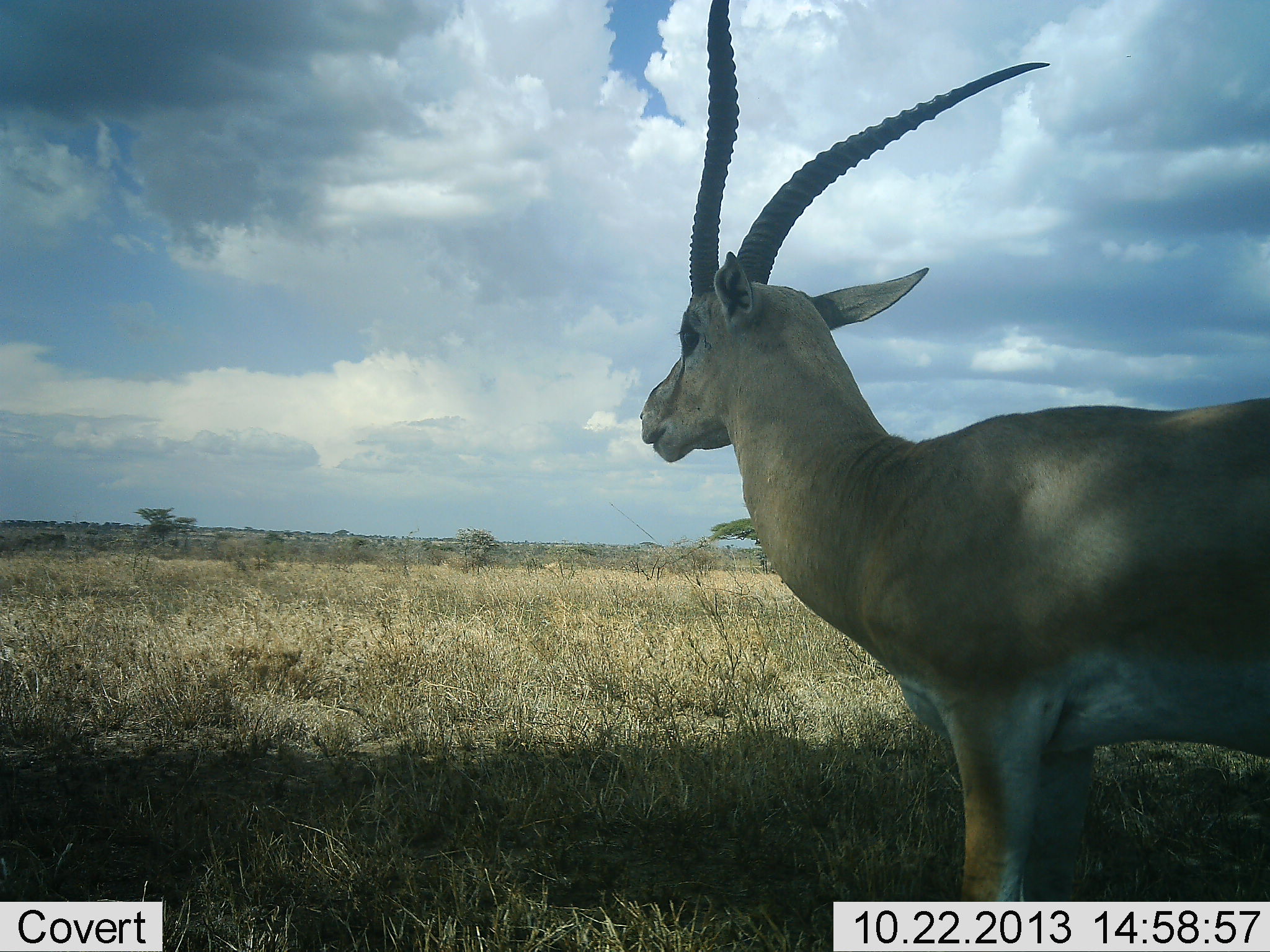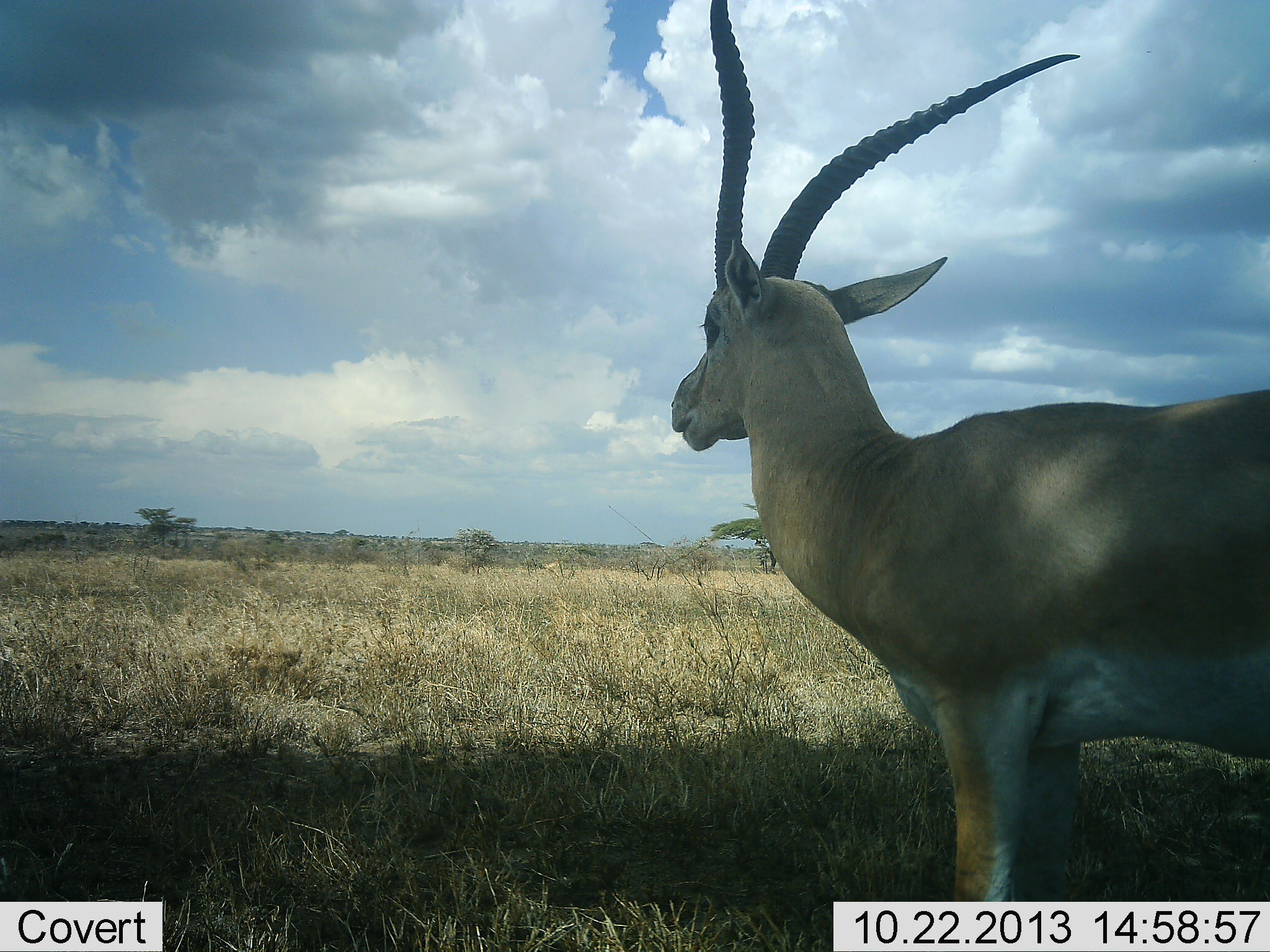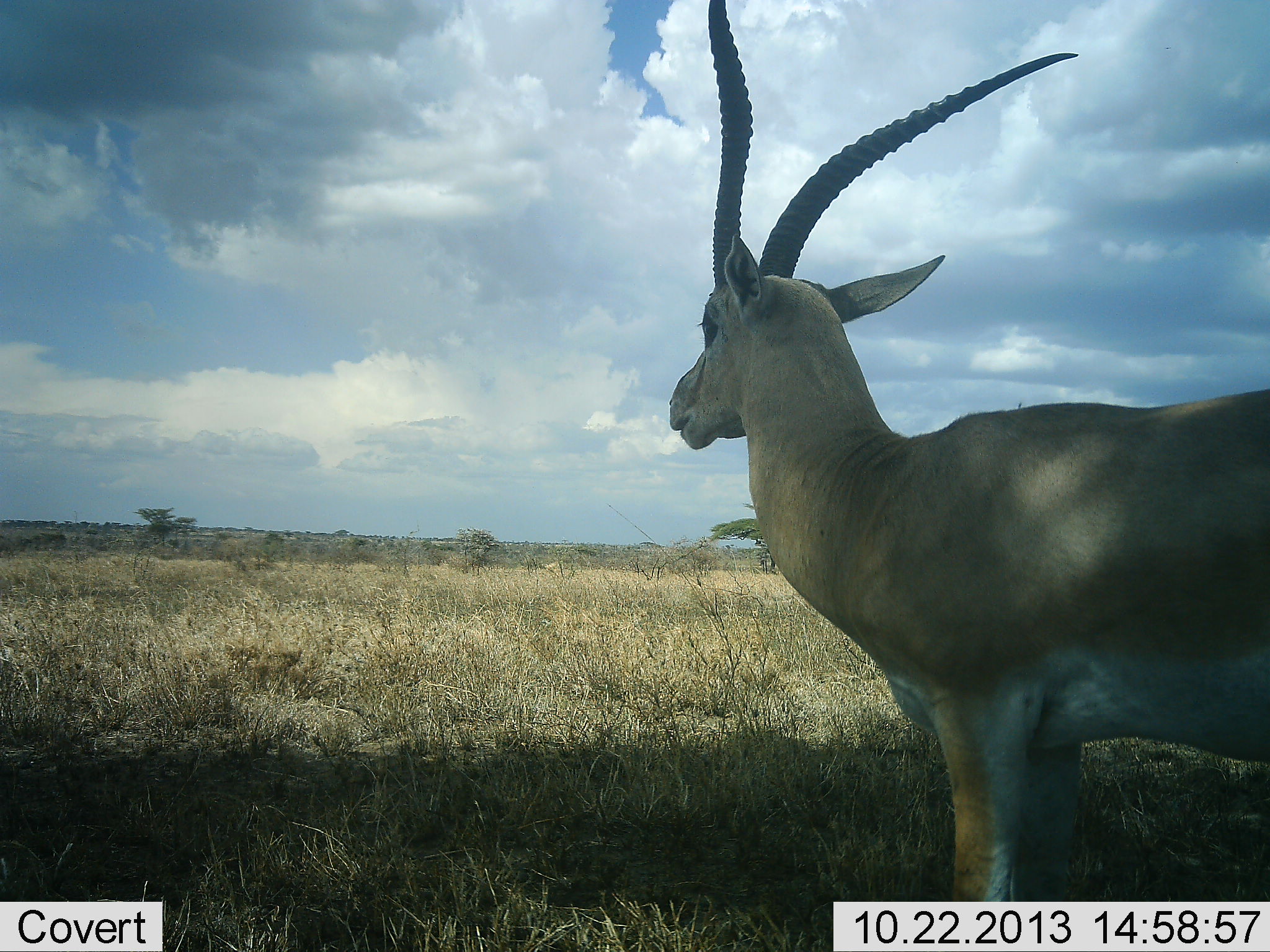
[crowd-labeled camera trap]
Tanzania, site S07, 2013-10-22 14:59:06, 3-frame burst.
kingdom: Animalia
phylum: Chordata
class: Mammalia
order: Artiodactyla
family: Bovidae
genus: Nanger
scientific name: Nanger granti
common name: grant's gazelle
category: gazellegrants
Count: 1.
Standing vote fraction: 100%.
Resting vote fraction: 0%.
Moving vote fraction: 0%.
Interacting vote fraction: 0%.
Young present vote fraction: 0%.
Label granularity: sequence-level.